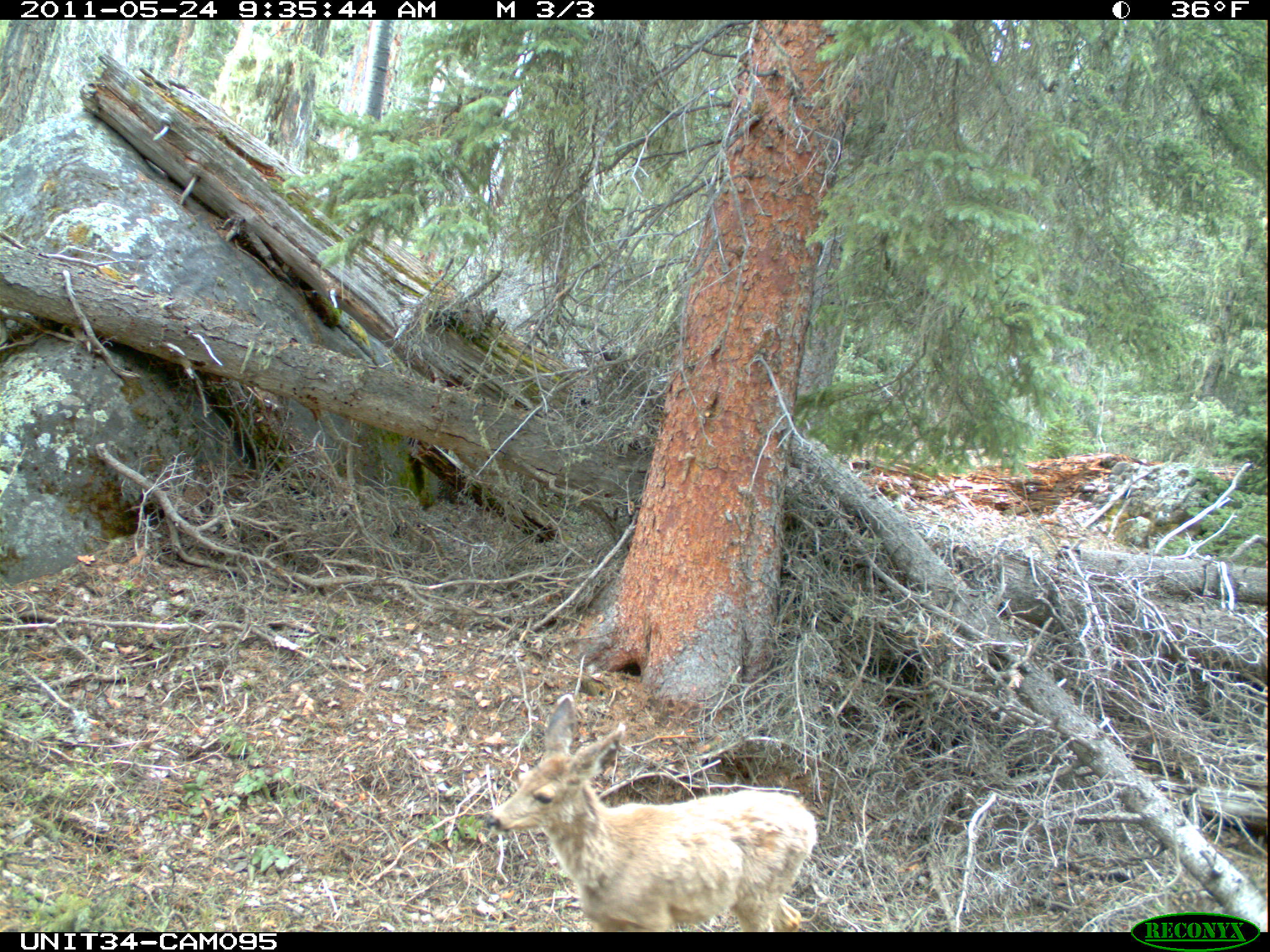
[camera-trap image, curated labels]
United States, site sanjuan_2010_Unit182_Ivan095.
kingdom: Animalia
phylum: Chordata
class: Mammalia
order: Artiodactyla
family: Cervidae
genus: Odocoileus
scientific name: Odocoileus hemionus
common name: mule deer